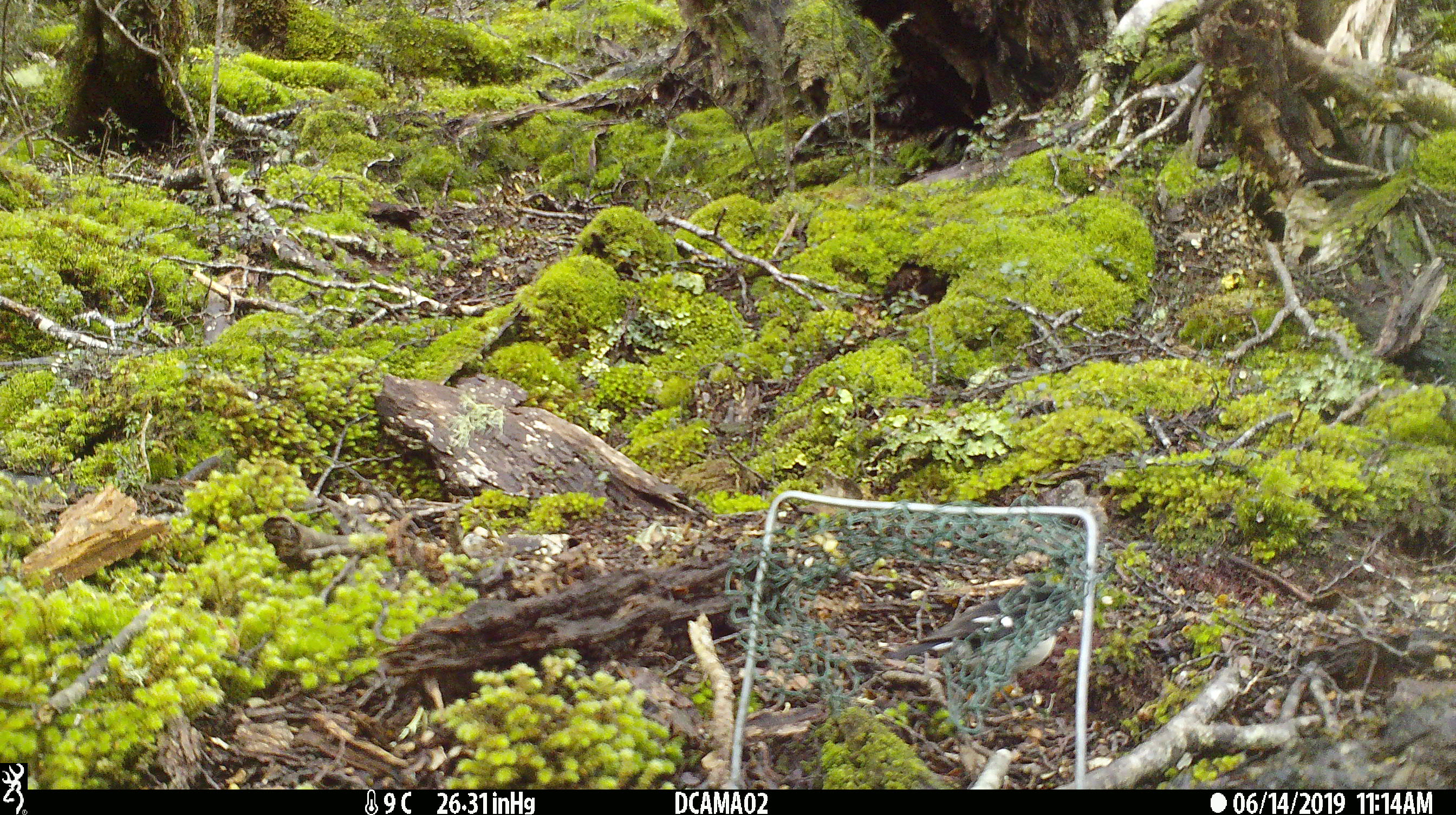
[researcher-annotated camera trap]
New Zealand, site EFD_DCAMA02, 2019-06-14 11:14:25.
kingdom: Animalia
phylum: Chordata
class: Aves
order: Passeriformes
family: Petroicidae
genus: Petroica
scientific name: Petroica macrocephala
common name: tomtit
Tomtit (Petroica macrocephala).